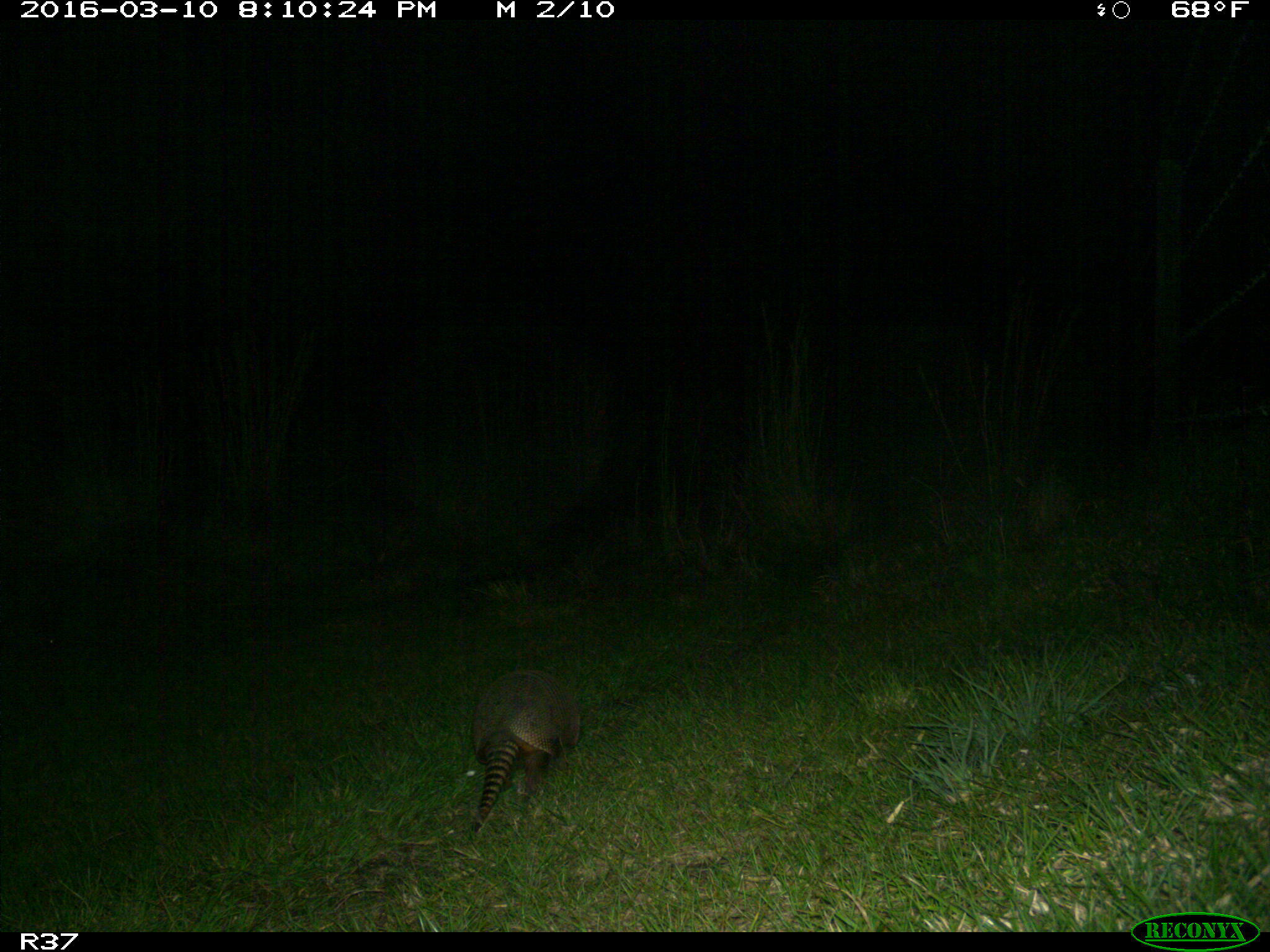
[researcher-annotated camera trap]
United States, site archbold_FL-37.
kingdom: Animalia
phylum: Chordata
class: Mammalia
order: Cingulata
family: Dasypodidae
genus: Dasypus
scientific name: Dasypus novemcinctus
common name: nine-banded armadillo